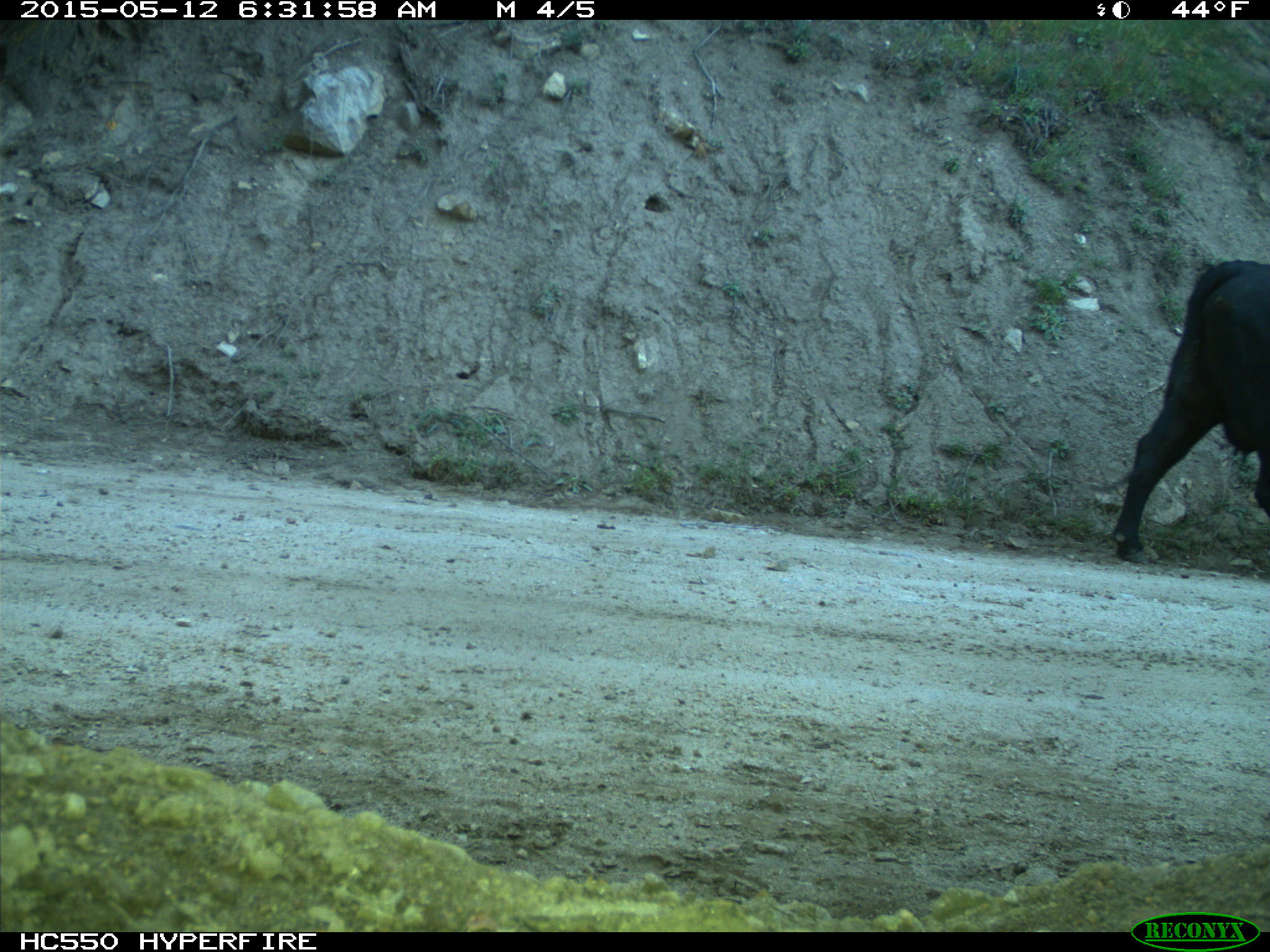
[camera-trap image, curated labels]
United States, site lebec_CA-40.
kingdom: Animalia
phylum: Chordata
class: Mammalia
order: Artiodactyla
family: Bovidae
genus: Bos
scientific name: Bos taurus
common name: domestic cow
Bos taurus (domestic cow).